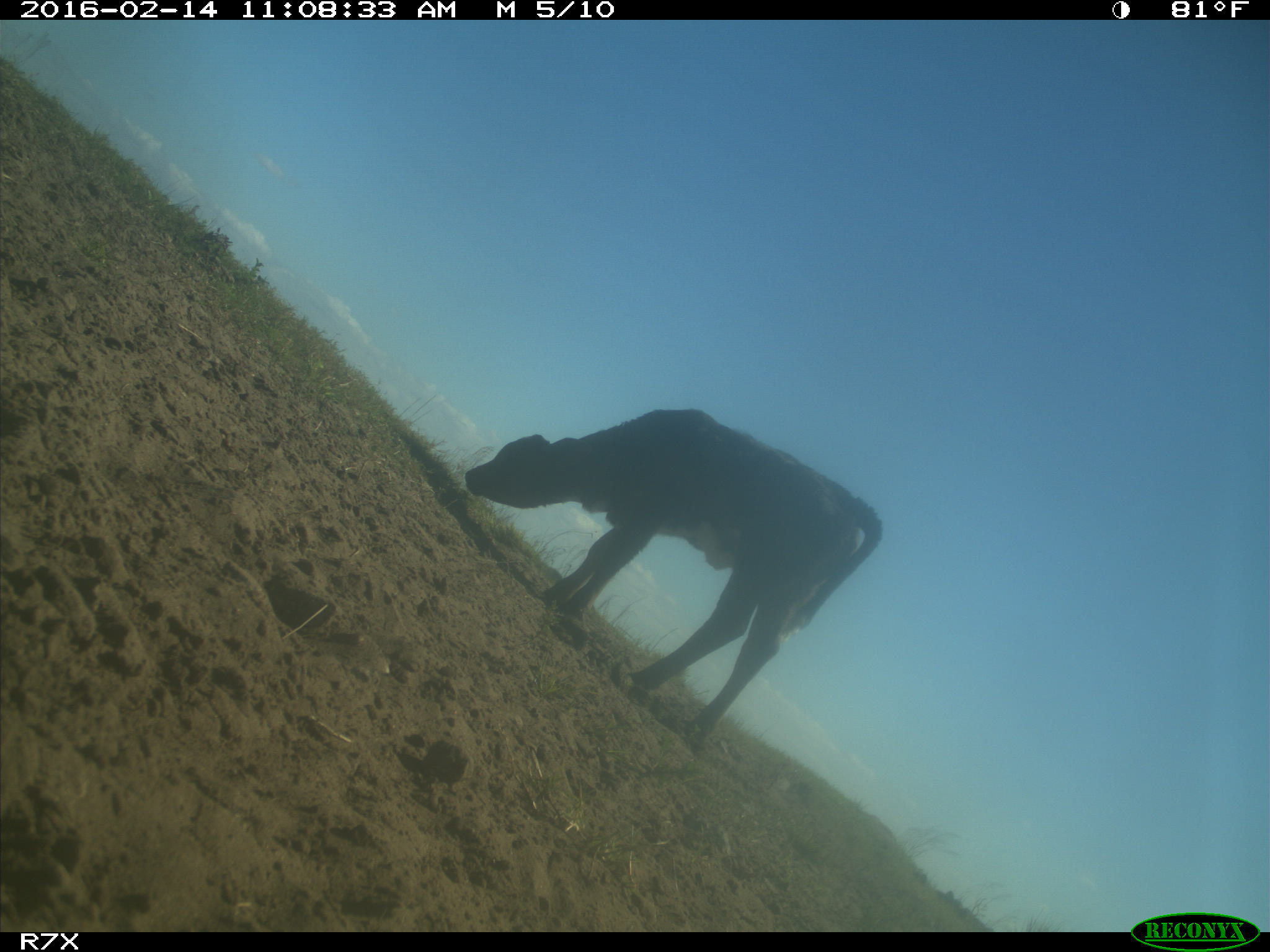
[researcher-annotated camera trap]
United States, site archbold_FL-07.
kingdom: Animalia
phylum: Chordata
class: Mammalia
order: Artiodactyla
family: Bovidae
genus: Bos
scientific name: Bos taurus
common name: domestic cow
Bos taurus (domestic cow).